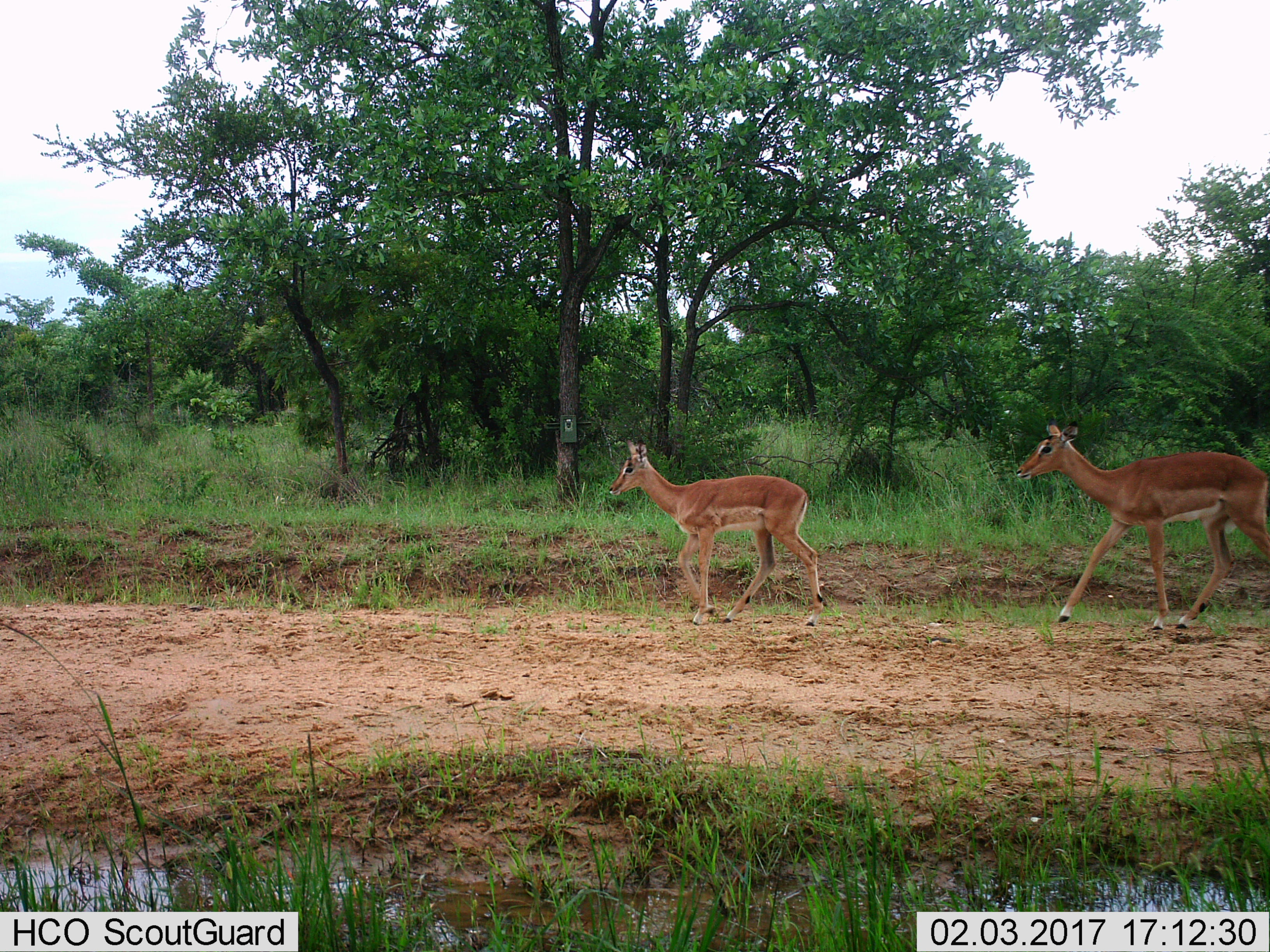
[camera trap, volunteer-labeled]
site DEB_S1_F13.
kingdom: Animalia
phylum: Chordata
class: Mammalia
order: Artiodactyla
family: Bovidae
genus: Aepyceros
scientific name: Aepyceros melampus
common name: impala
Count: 2.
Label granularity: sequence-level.